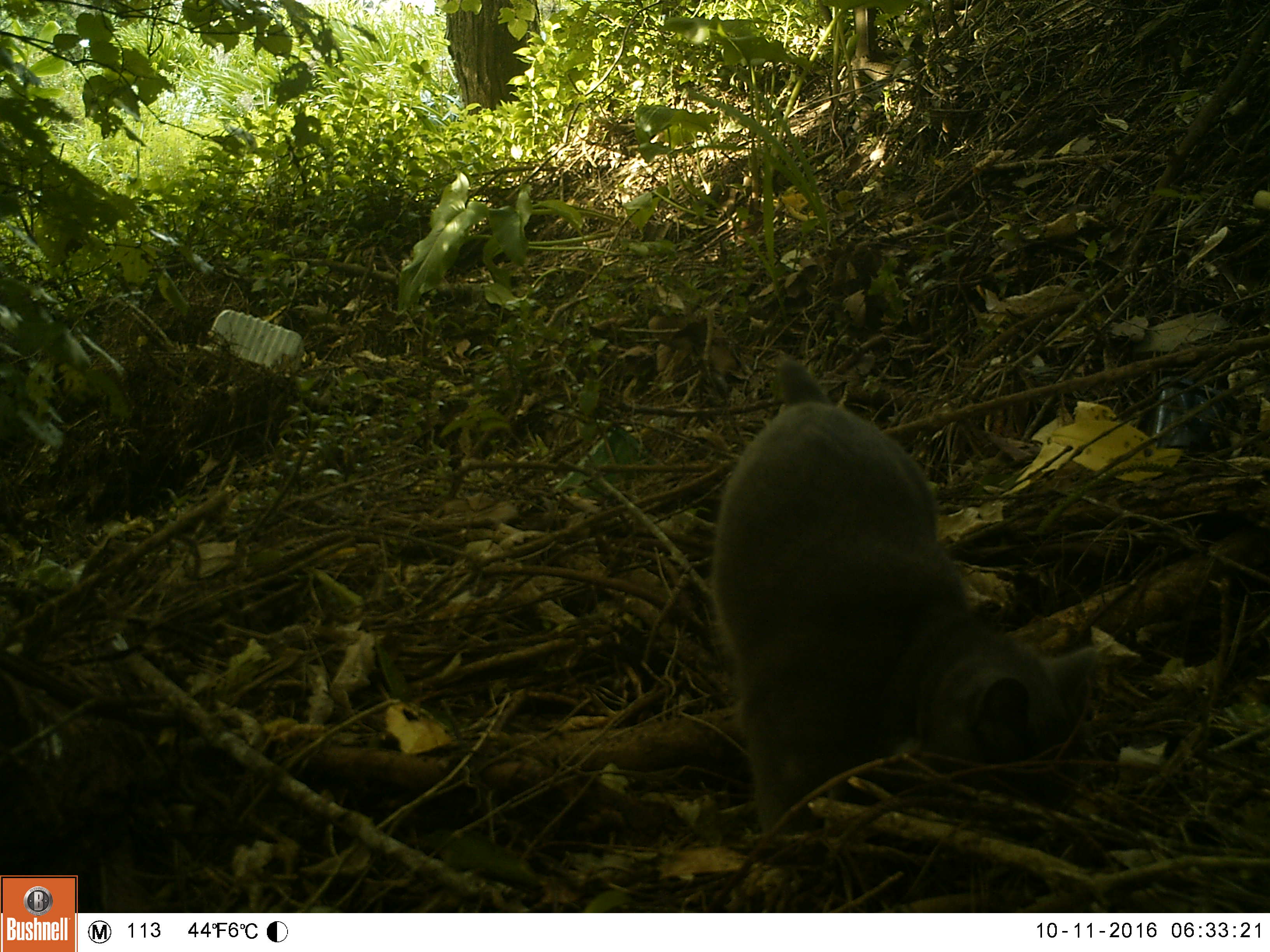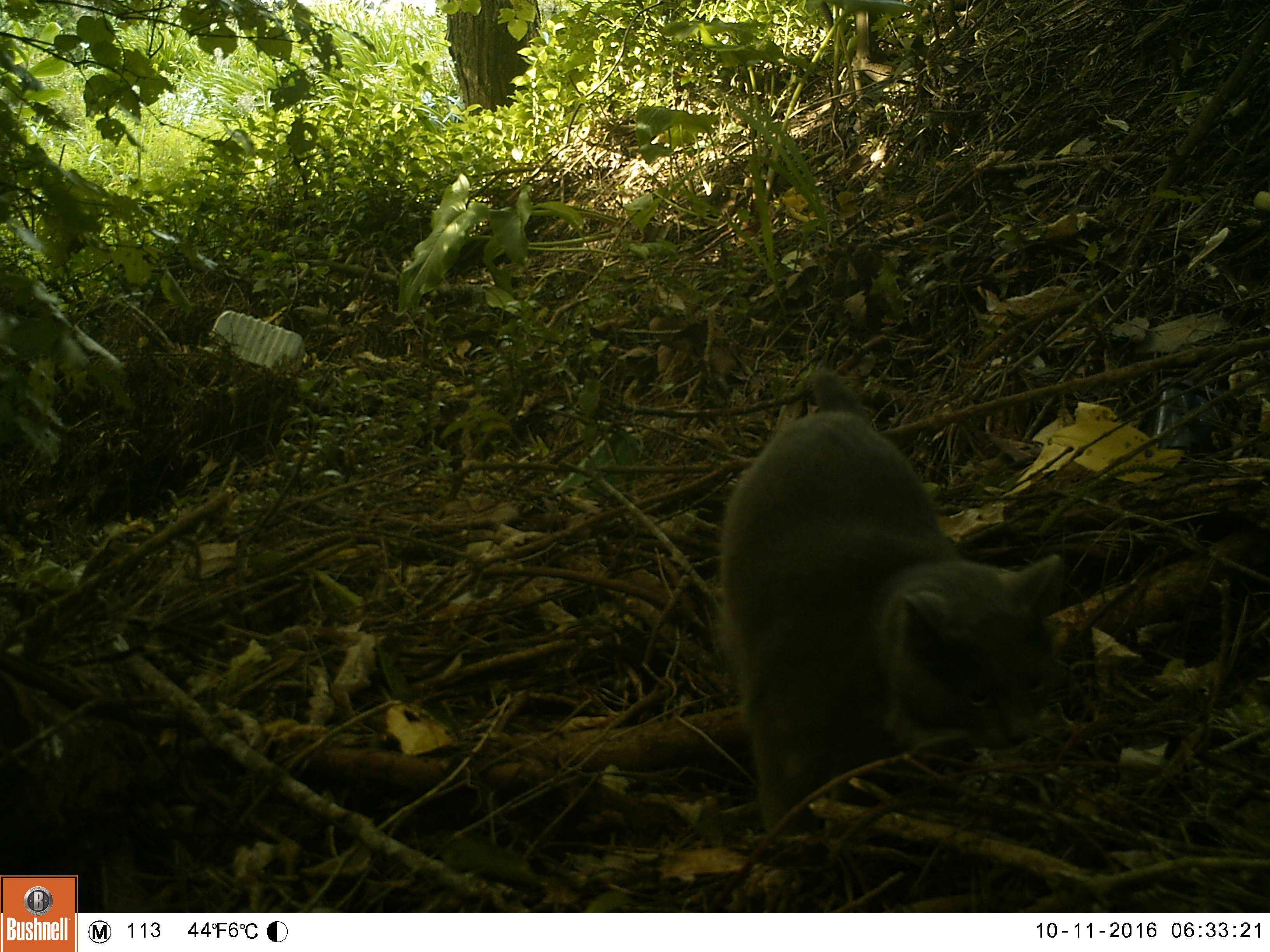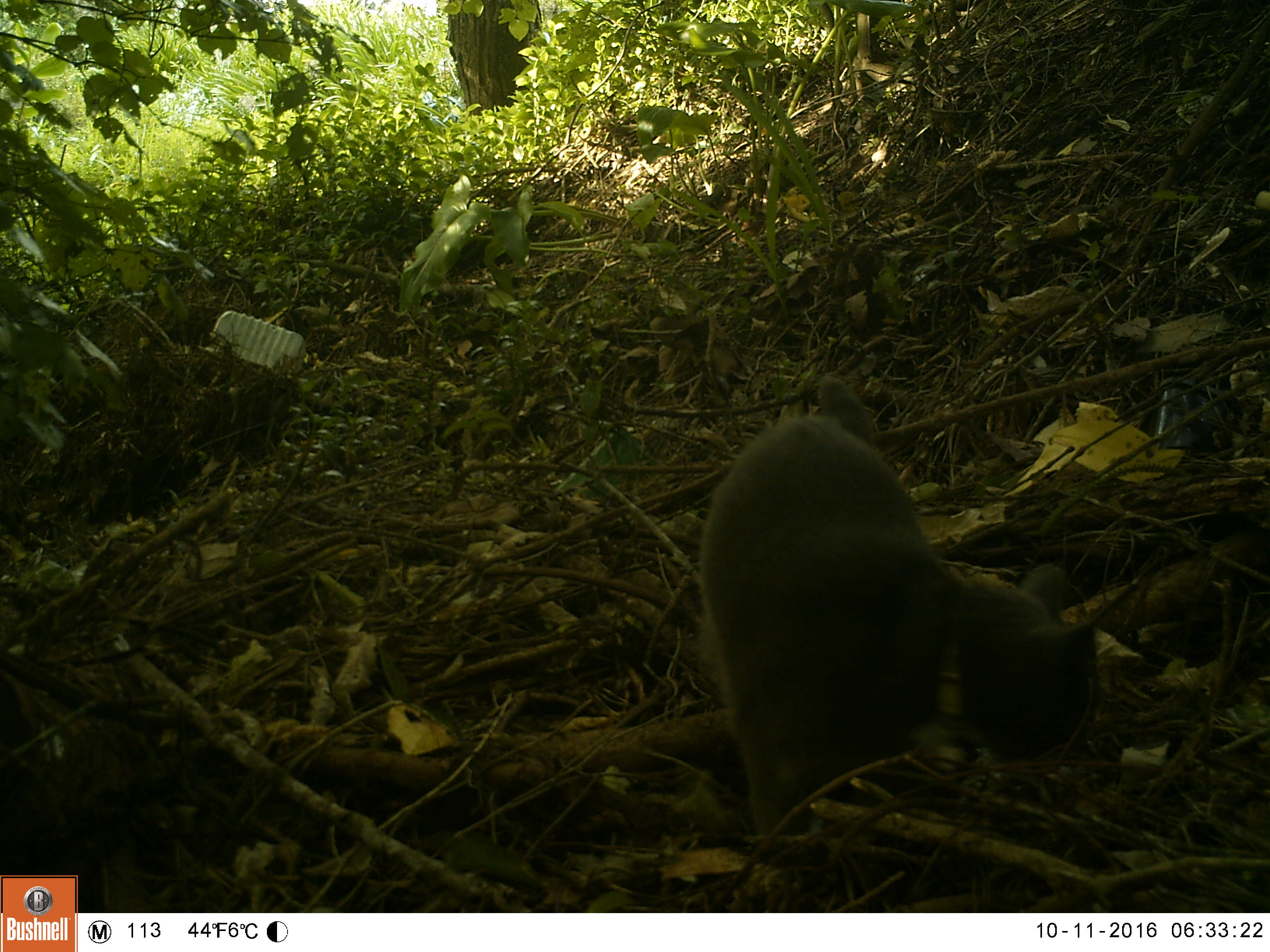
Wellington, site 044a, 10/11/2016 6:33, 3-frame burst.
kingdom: Animalia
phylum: Chordata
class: Mammalia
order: Carnivora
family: Felidae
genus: Felis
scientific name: Felis catus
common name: cat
Cat (Felis catus).